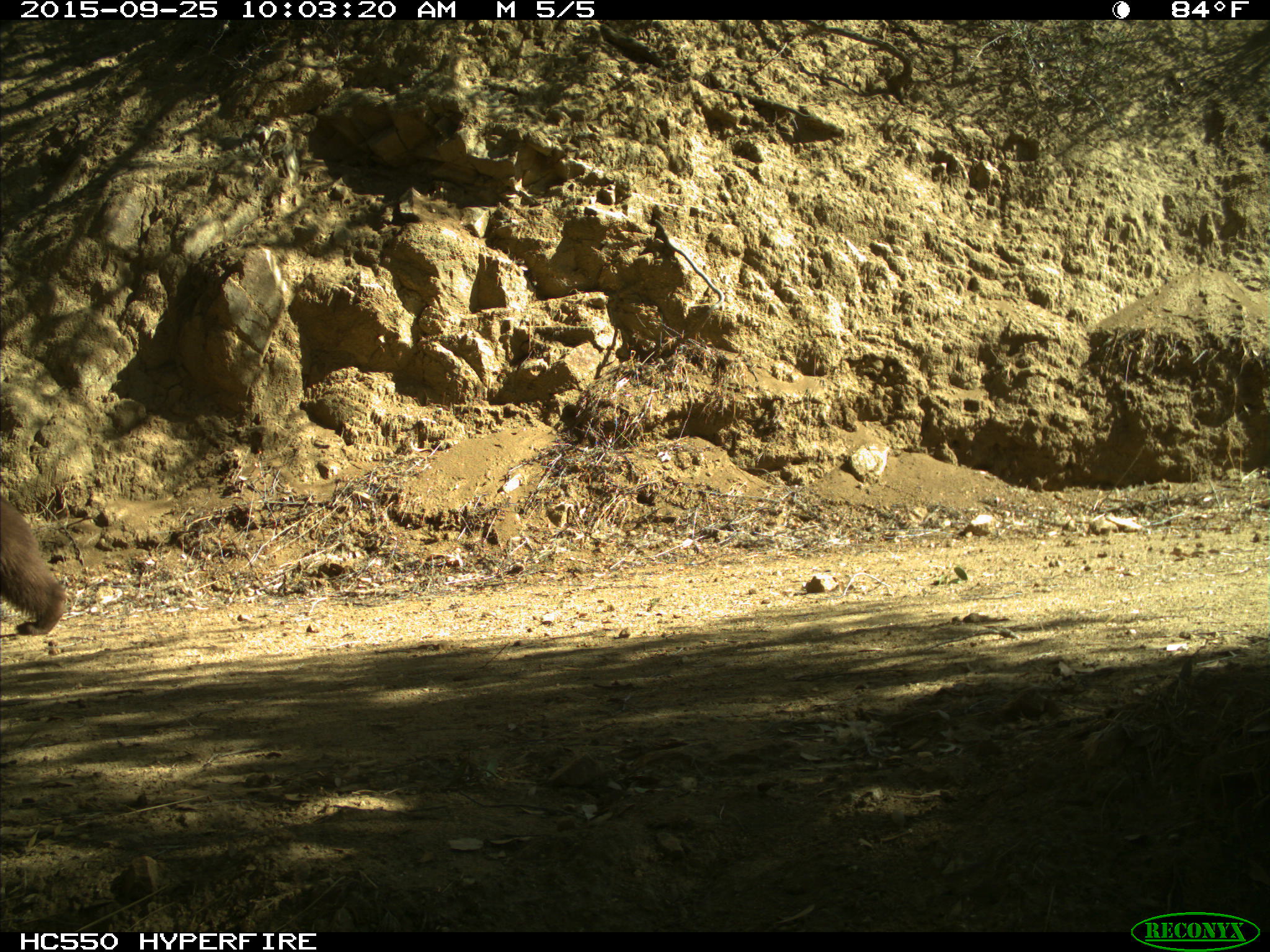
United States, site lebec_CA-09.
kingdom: Animalia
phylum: Chordata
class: Mammalia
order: Carnivora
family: Ursidae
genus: Ursus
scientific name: Ursus americanus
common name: american black bear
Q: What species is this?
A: Ursus americanus (american black bear).